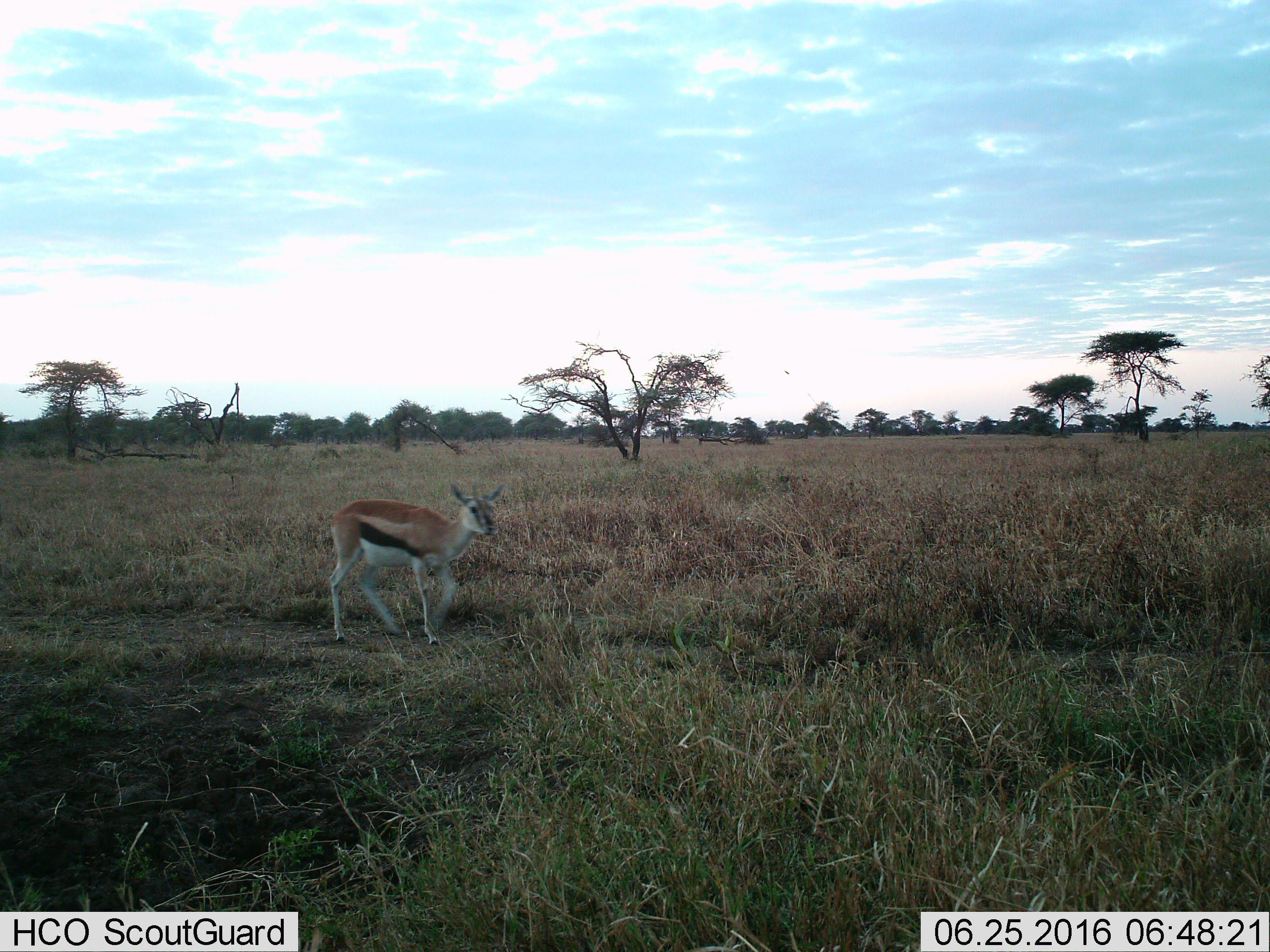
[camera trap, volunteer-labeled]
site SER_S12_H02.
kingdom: Animalia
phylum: Chordata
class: Mammalia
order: Artiodactyla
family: Bovidae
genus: Eudorcas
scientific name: Eudorcas thomsonii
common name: thomson's gazelle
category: gazellethomsons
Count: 1.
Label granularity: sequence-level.